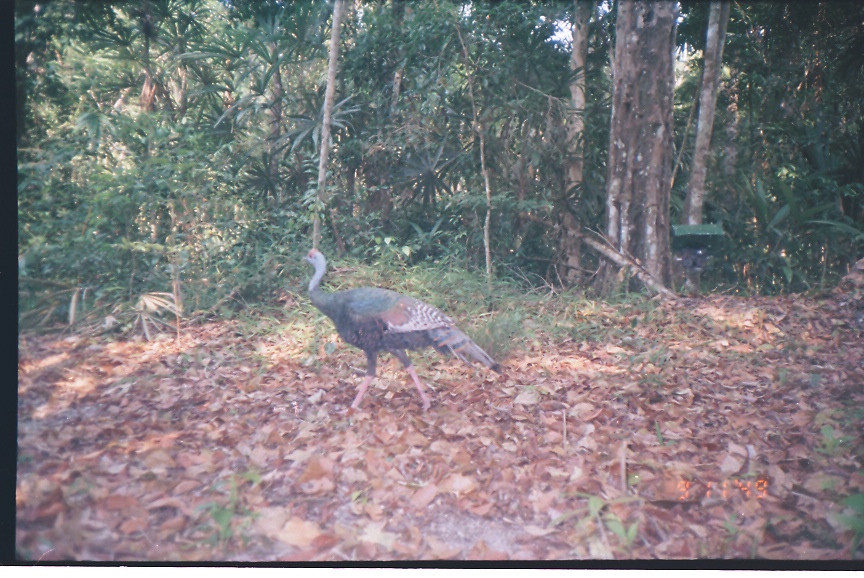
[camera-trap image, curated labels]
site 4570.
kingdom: Animalia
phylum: Chordata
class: Aves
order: Galliformes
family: Phasianidae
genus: Meleagris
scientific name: Meleagris ocellata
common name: ocellated turkey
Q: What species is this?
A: Meleagris ocellata (ocellated turkey).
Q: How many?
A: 1.